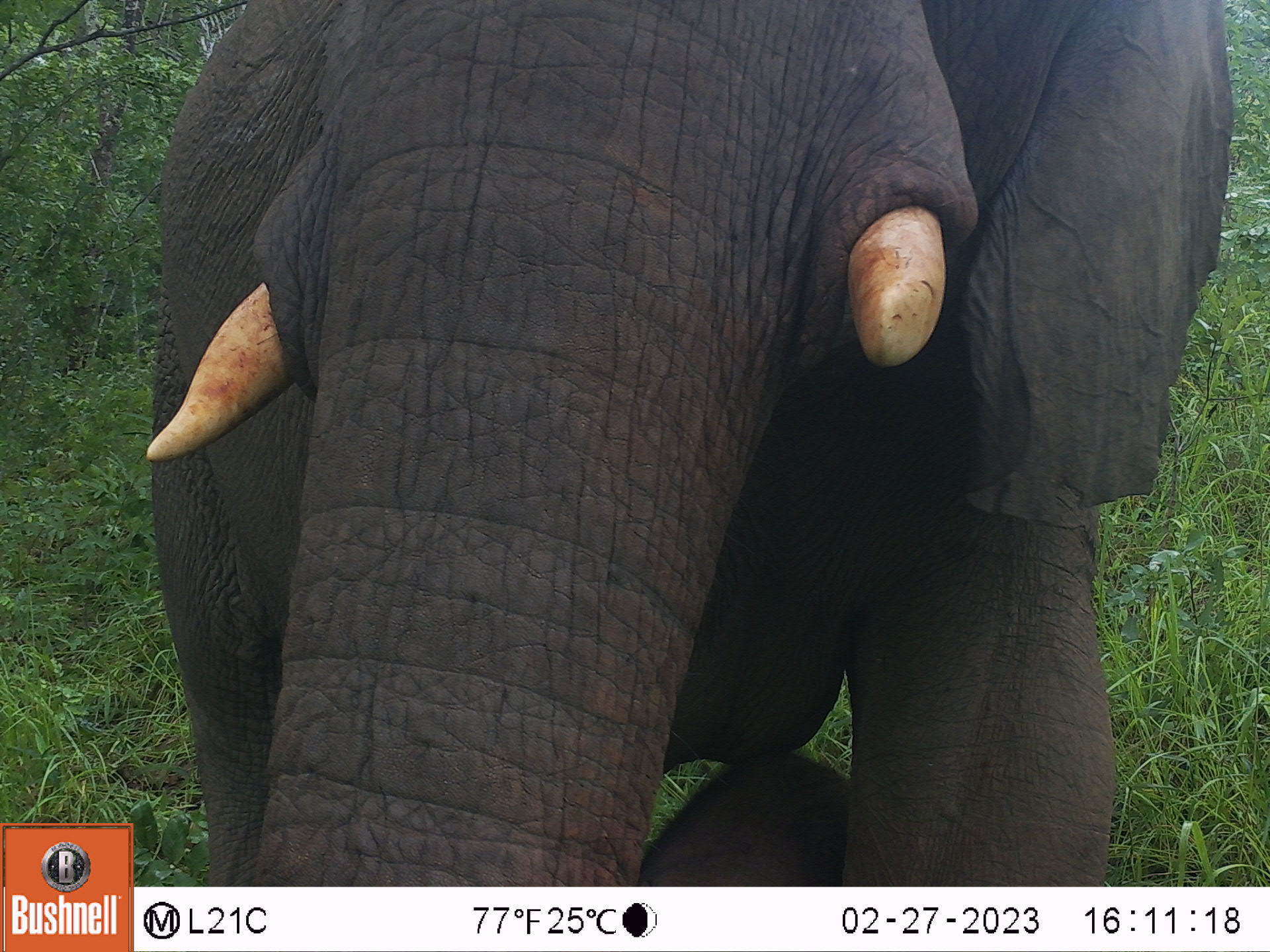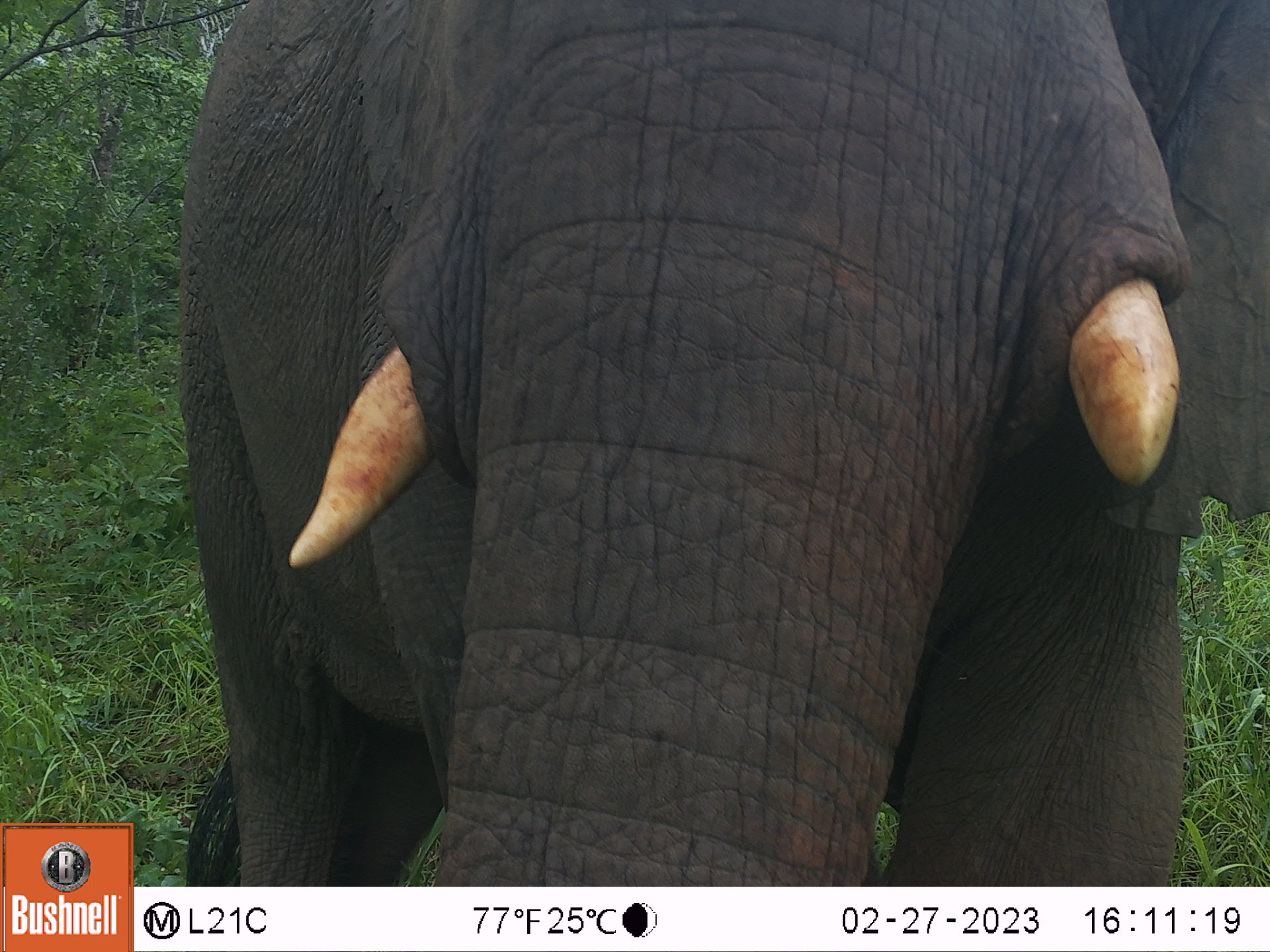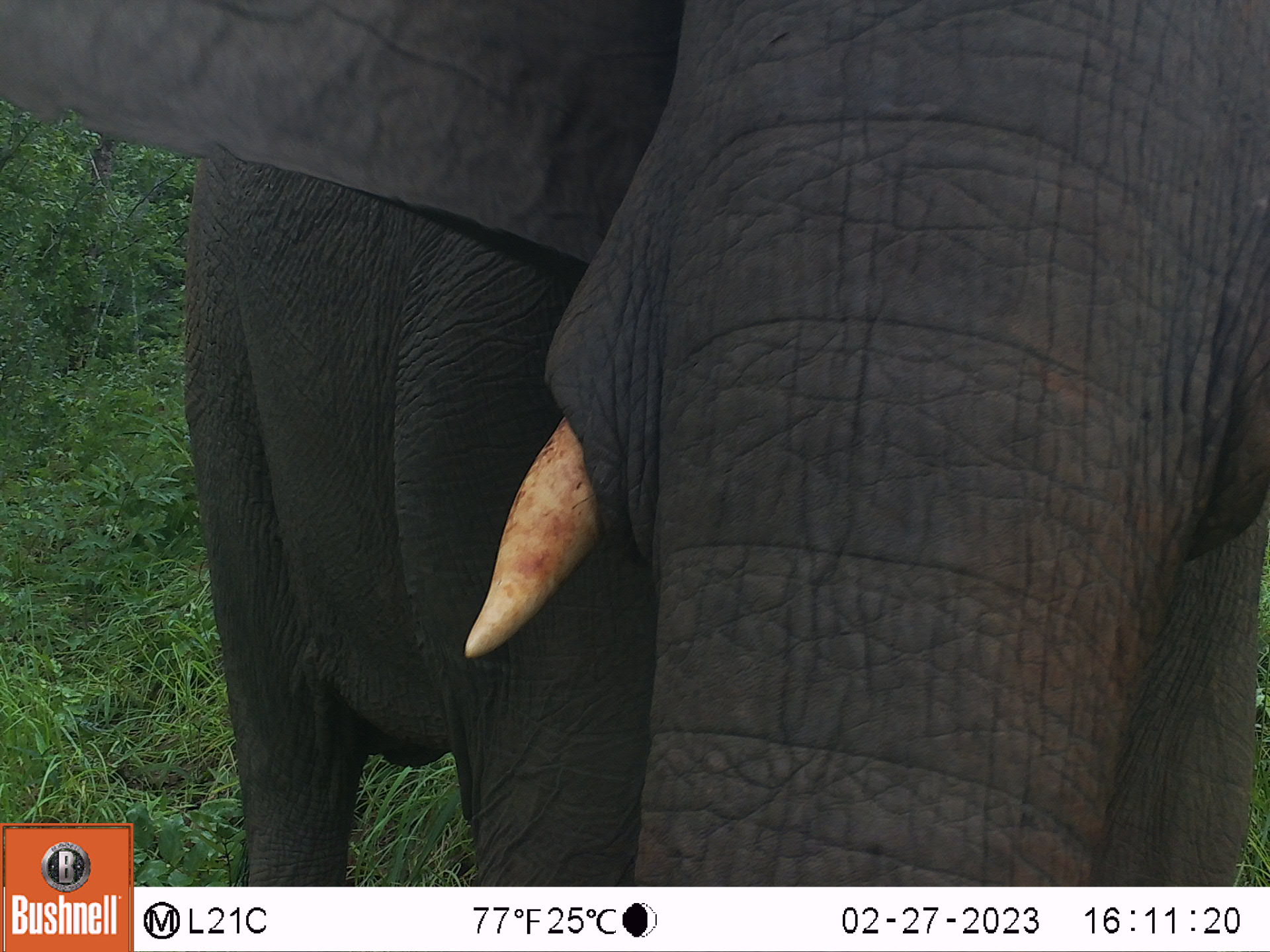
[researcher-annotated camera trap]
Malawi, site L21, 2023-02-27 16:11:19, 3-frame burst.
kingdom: Animalia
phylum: Chordata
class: Mammalia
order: Proboscidea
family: Elephantidae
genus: Loxodonta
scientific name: Loxodonta africana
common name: african savanna elephant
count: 1